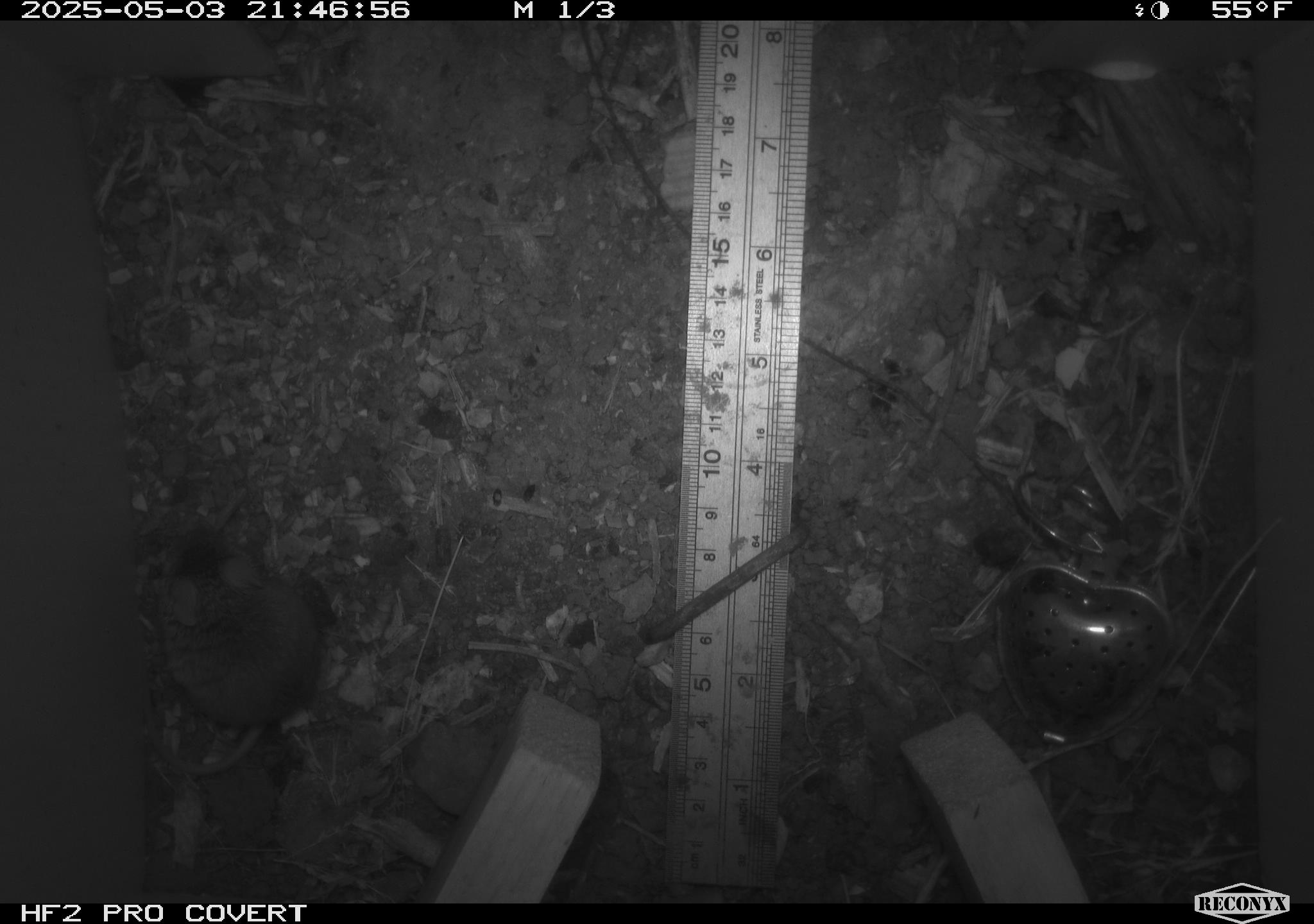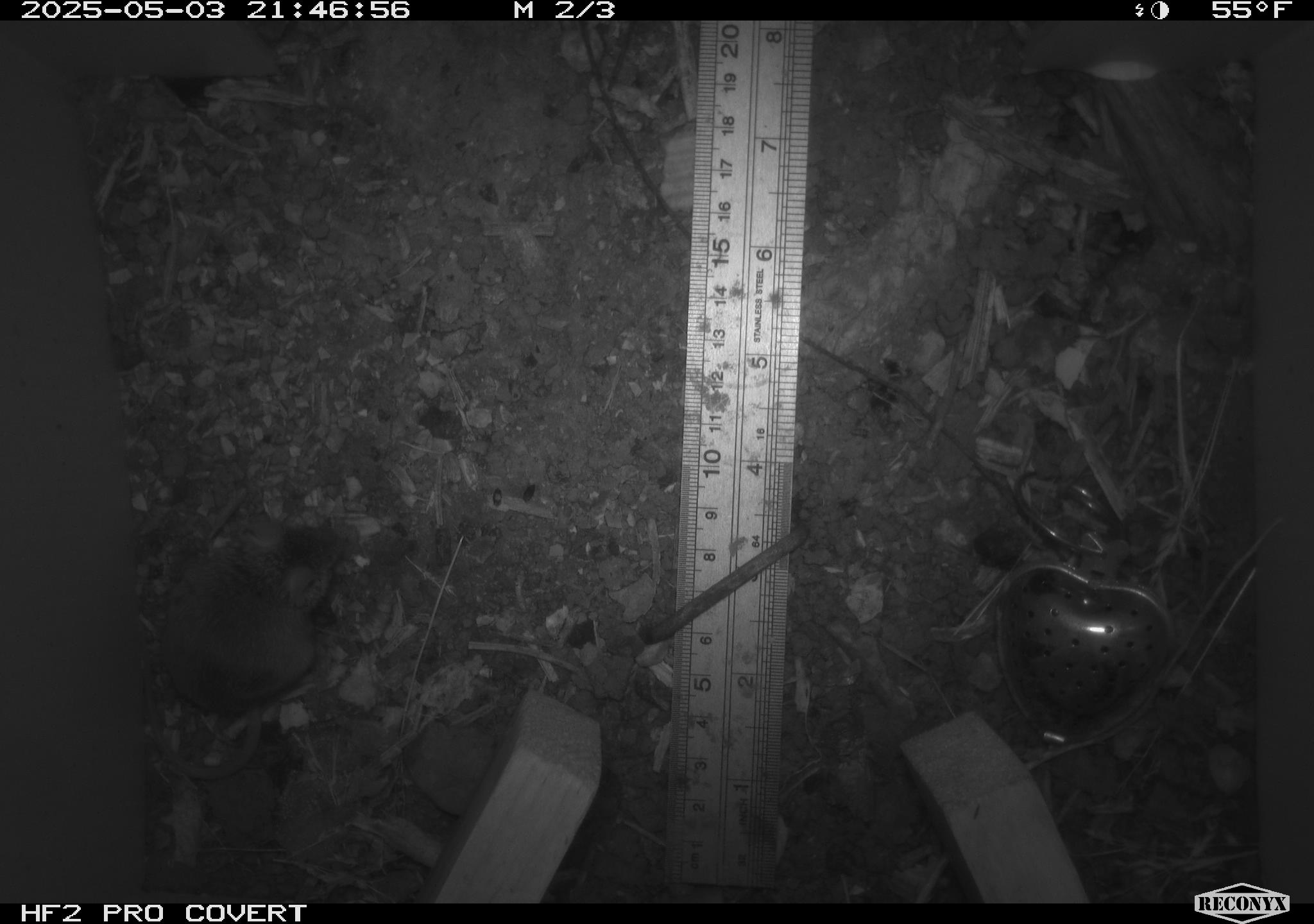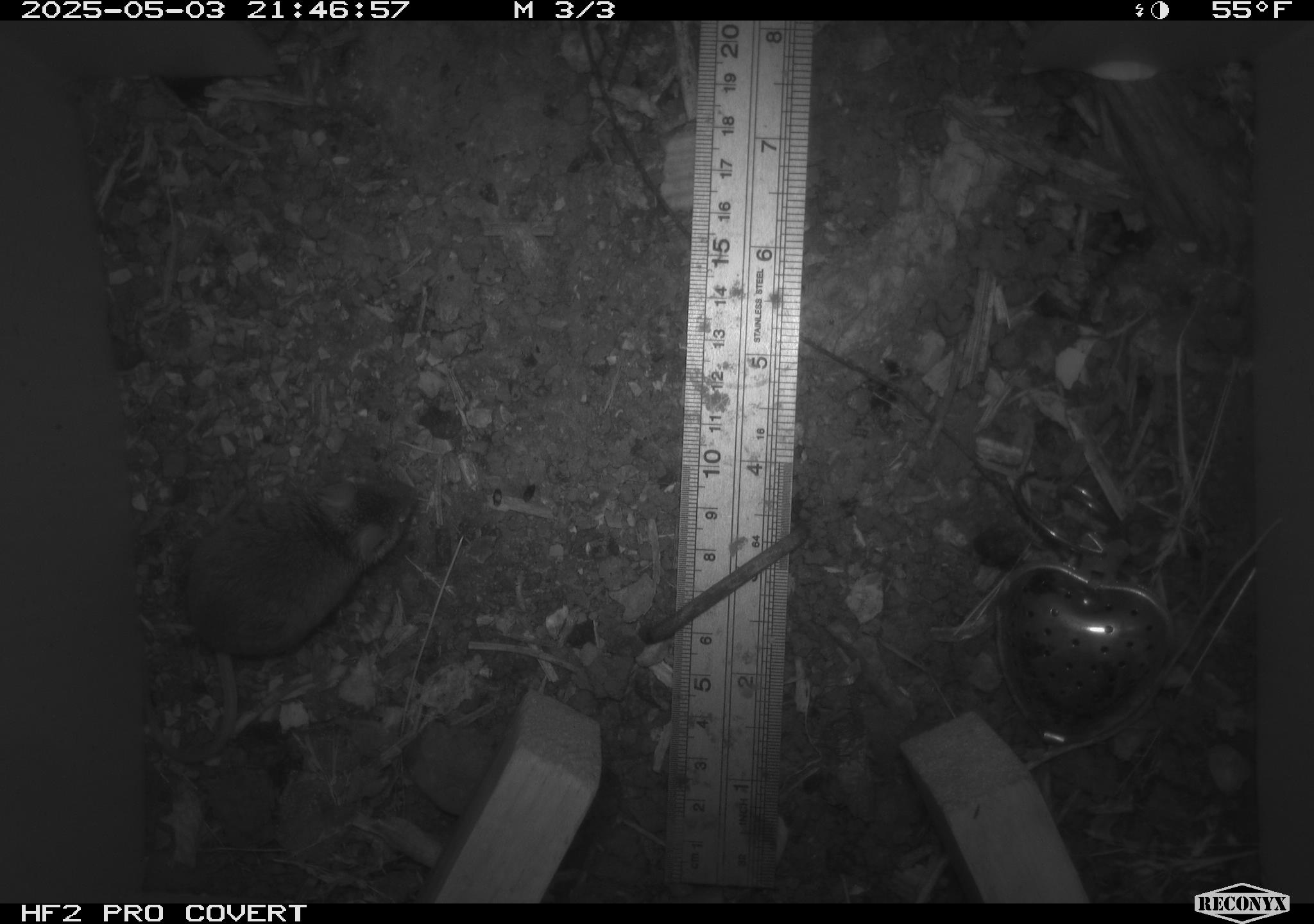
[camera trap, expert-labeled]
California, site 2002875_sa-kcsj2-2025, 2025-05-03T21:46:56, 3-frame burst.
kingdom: Animalia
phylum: Chordata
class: Mammalia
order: Rodentia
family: Muridae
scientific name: Muridae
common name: murids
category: muridae family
Muridae family (murids) (Muridae).